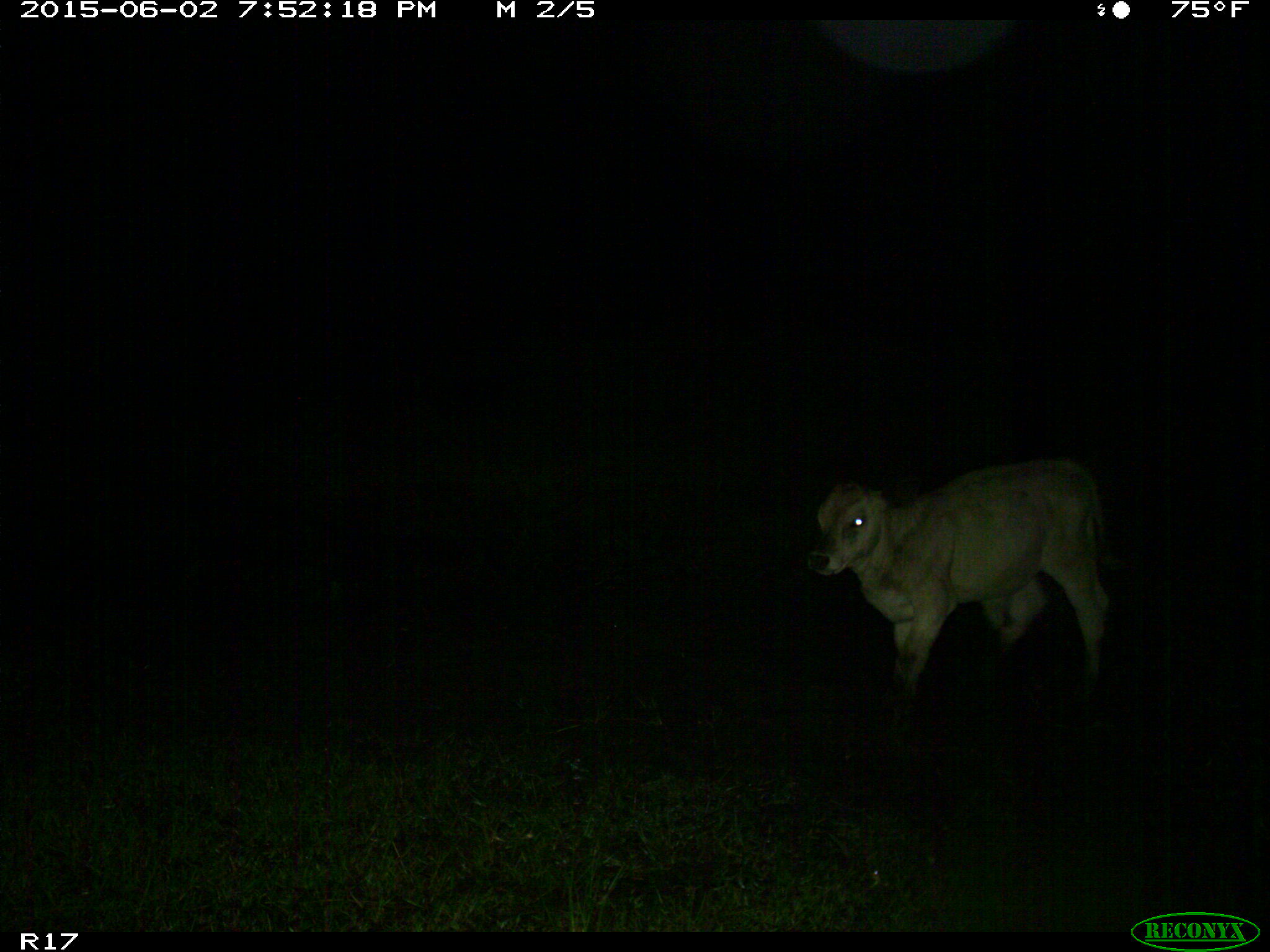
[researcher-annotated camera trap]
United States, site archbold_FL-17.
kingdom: Animalia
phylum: Chordata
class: Mammalia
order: Artiodactyla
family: Bovidae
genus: Bos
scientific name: Bos taurus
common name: domestic cow